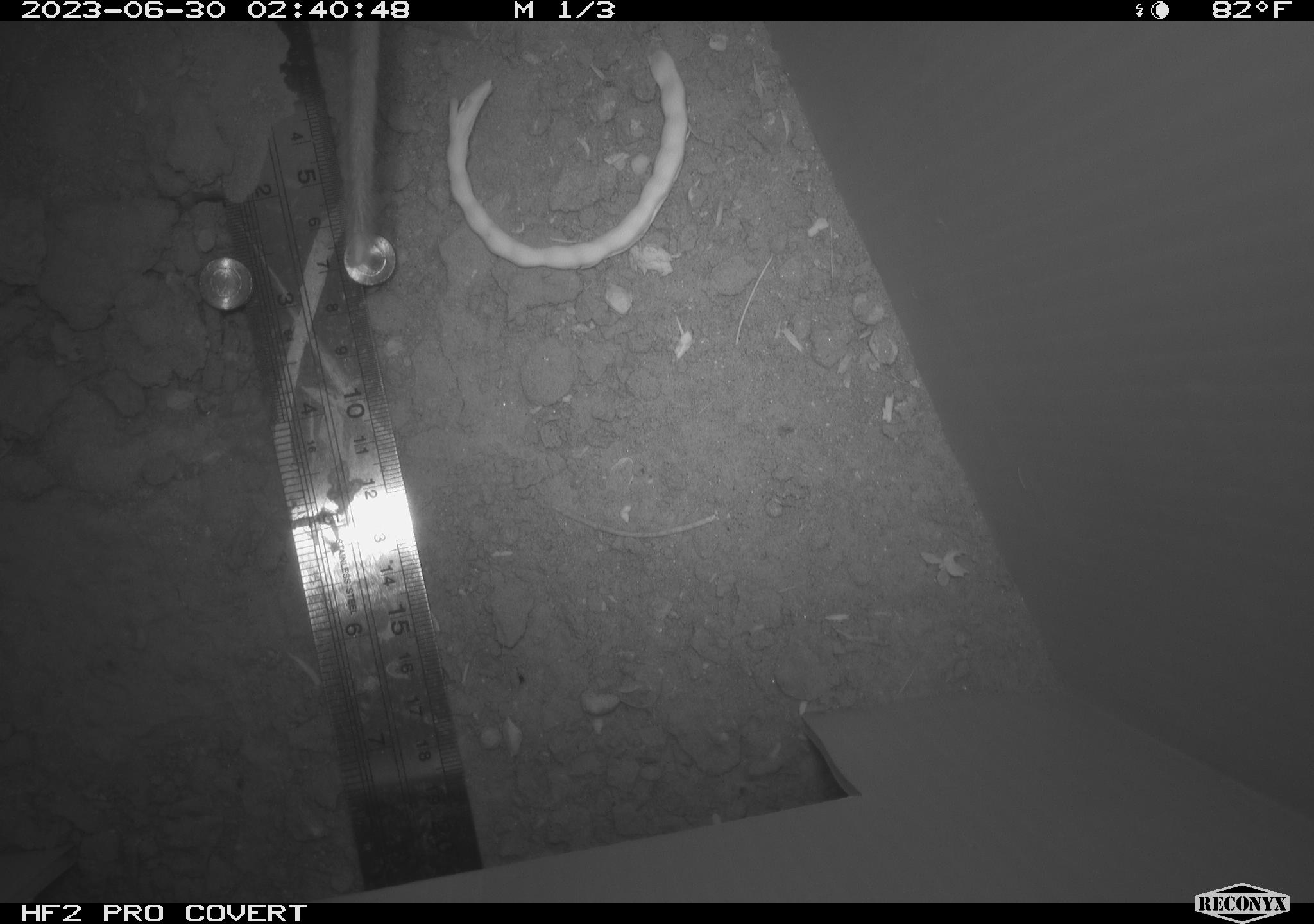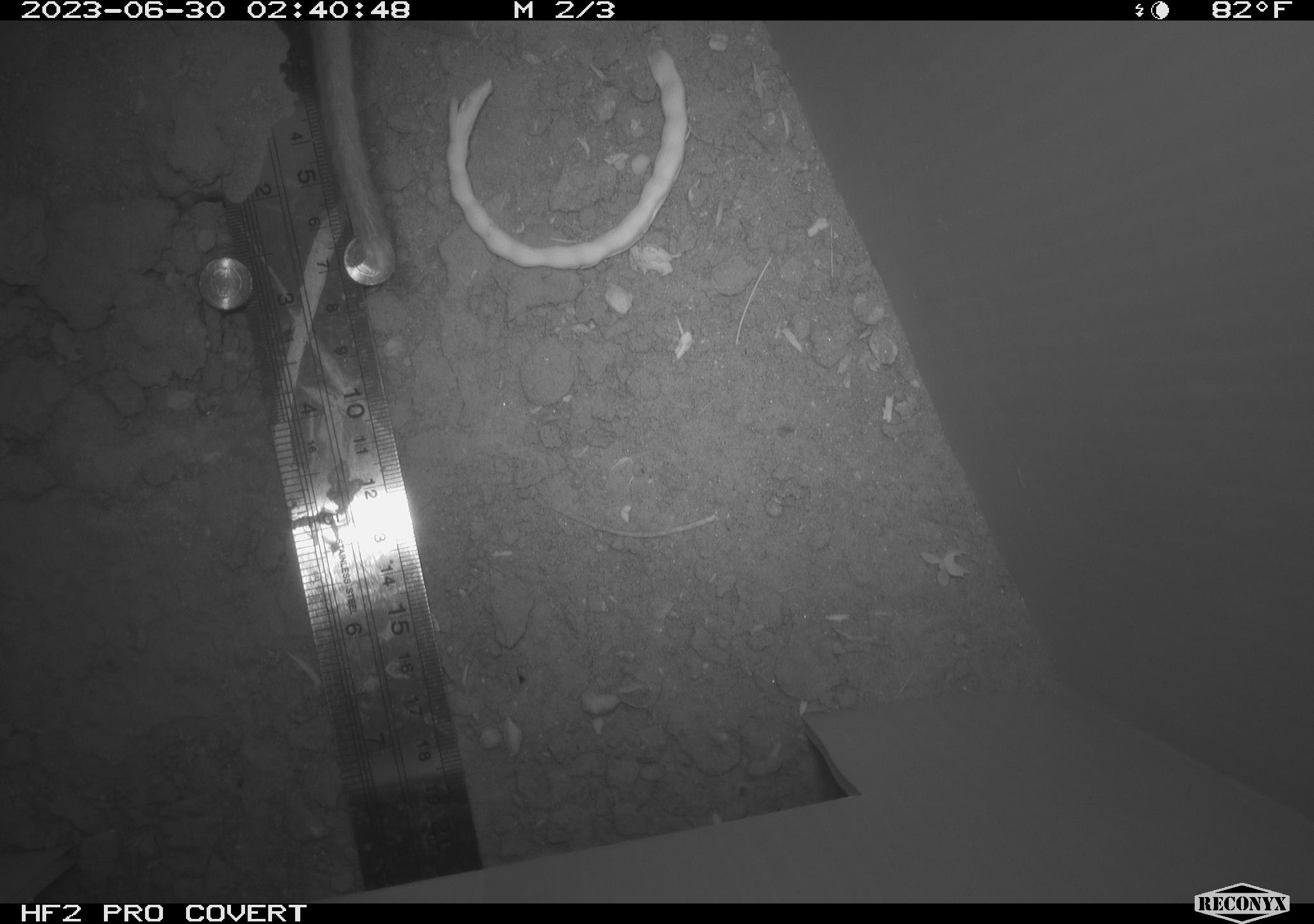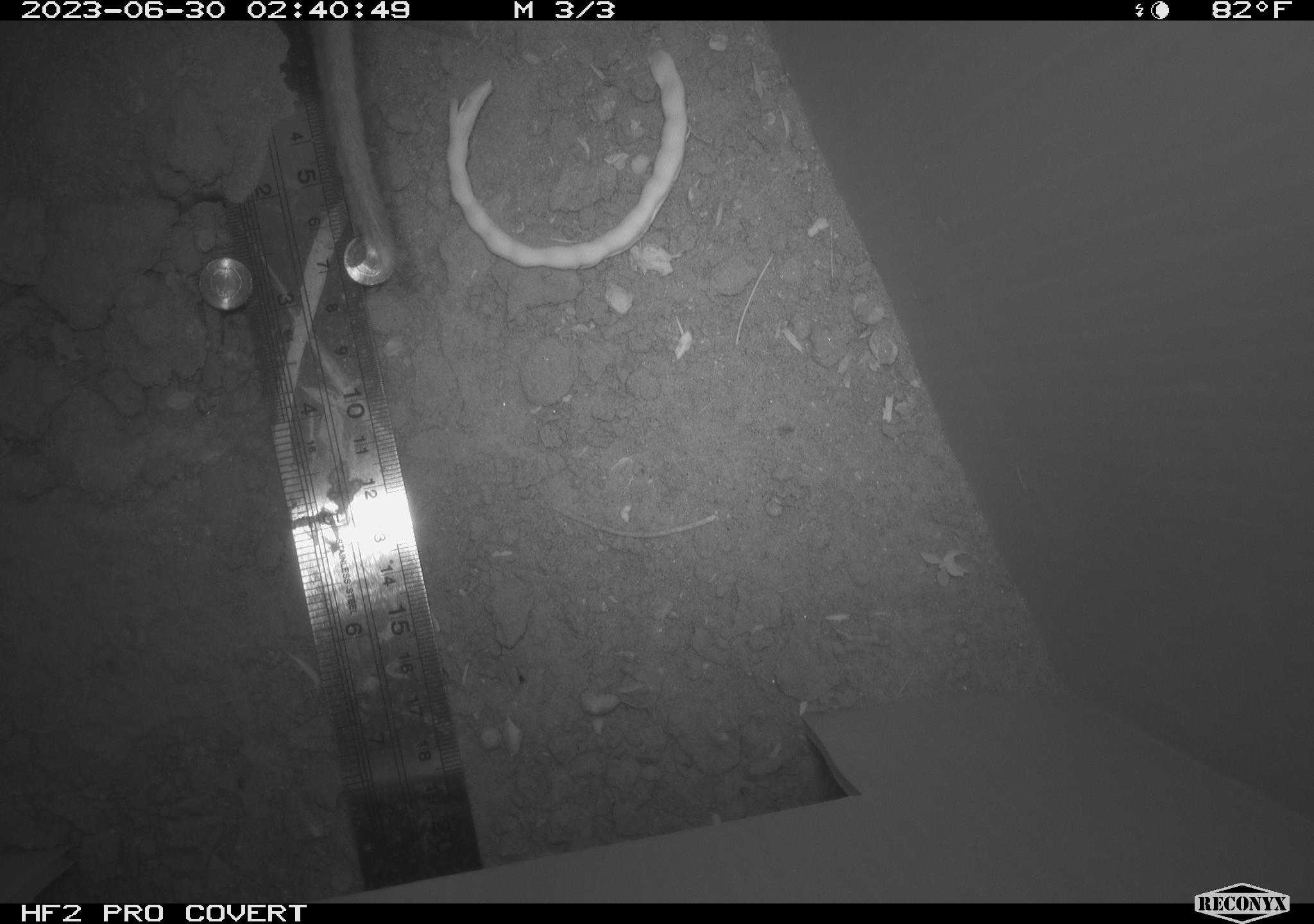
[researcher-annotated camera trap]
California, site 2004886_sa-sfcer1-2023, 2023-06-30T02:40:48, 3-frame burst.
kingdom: Animalia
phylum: Chordata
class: Mammalia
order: Rodentia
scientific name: Rodentia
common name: mouse species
Mouse species (Rodentia).